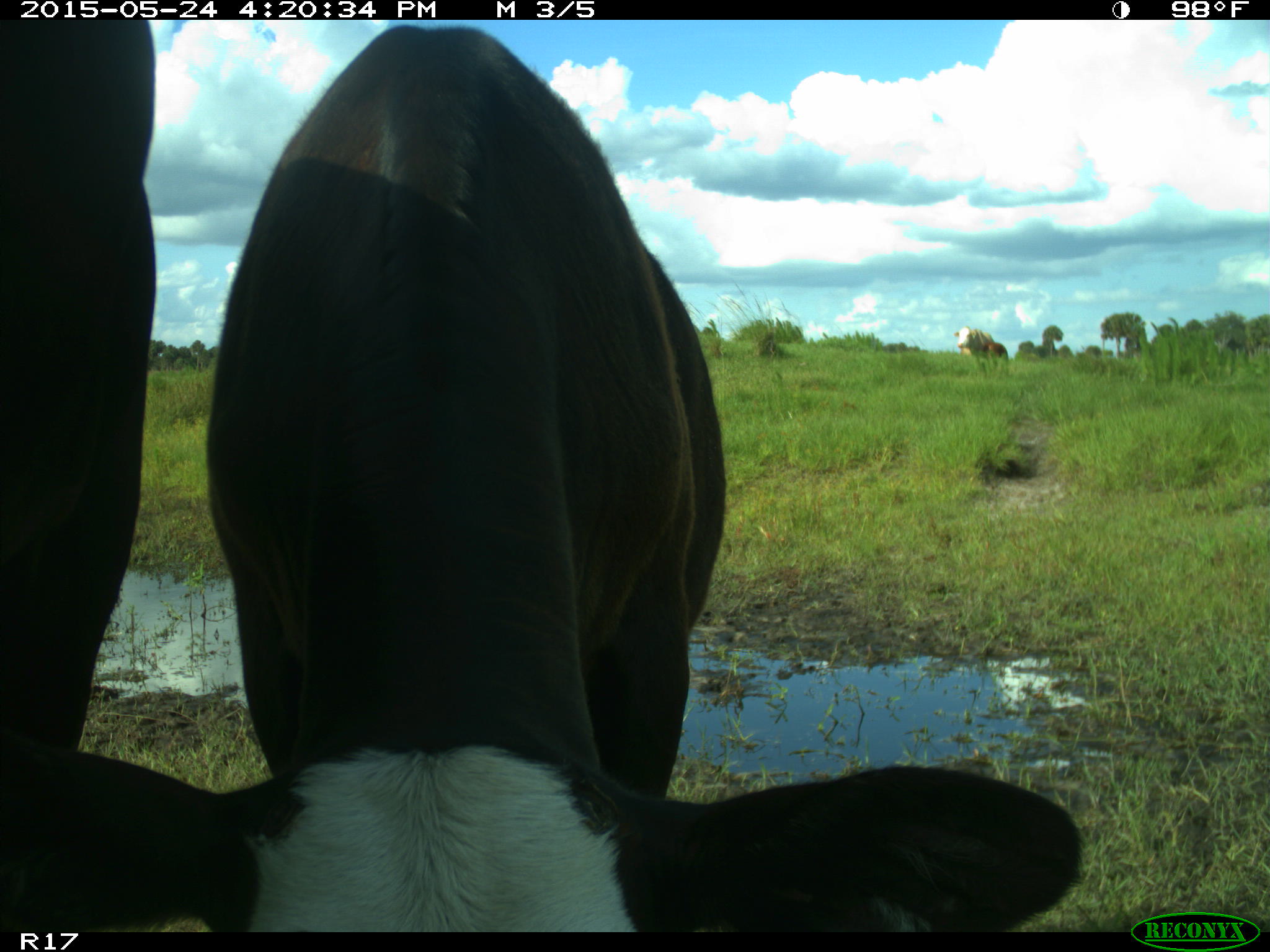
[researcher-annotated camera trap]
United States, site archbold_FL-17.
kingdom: Animalia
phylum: Chordata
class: Mammalia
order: Artiodactyla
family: Bovidae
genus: Bos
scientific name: Bos taurus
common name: domestic cow